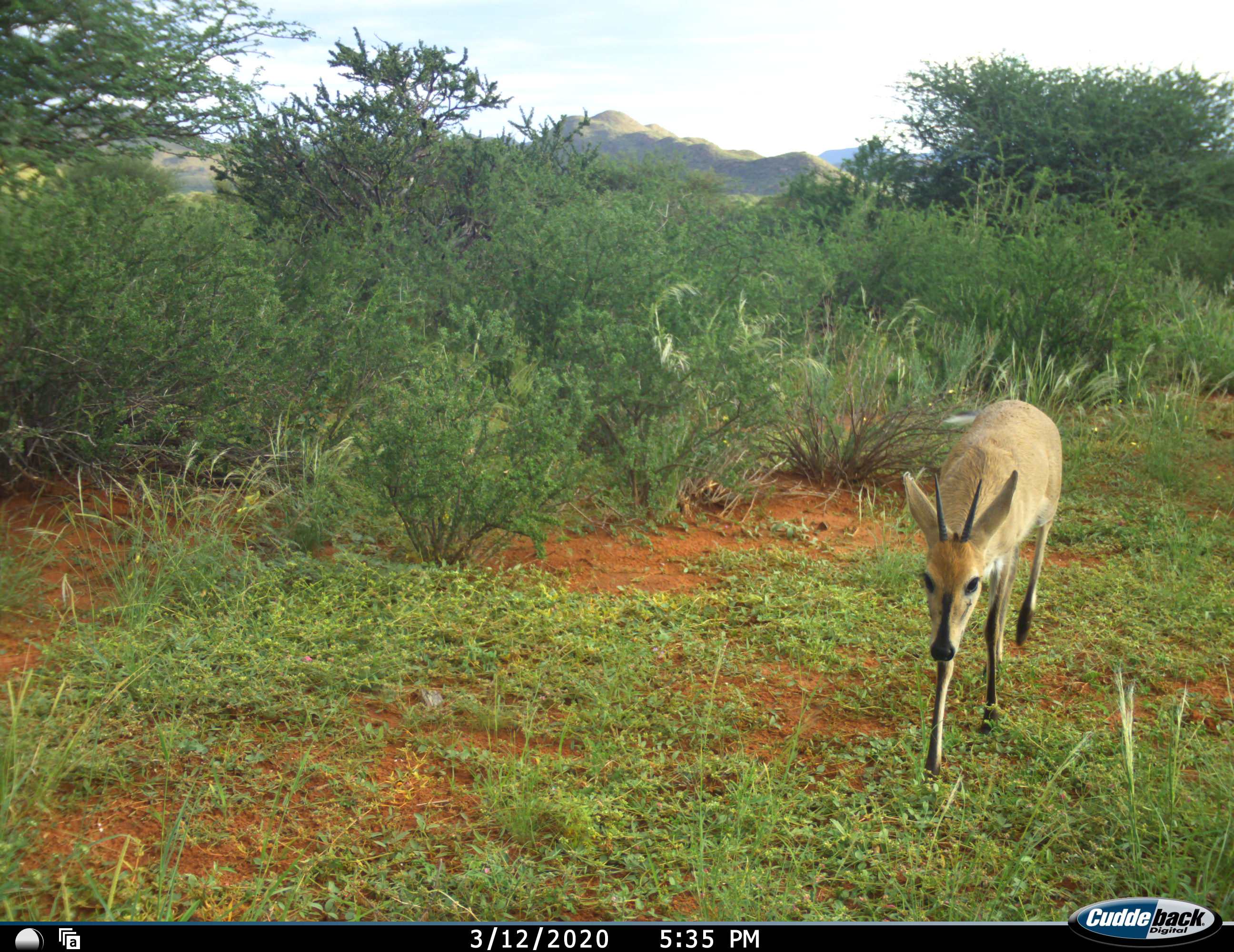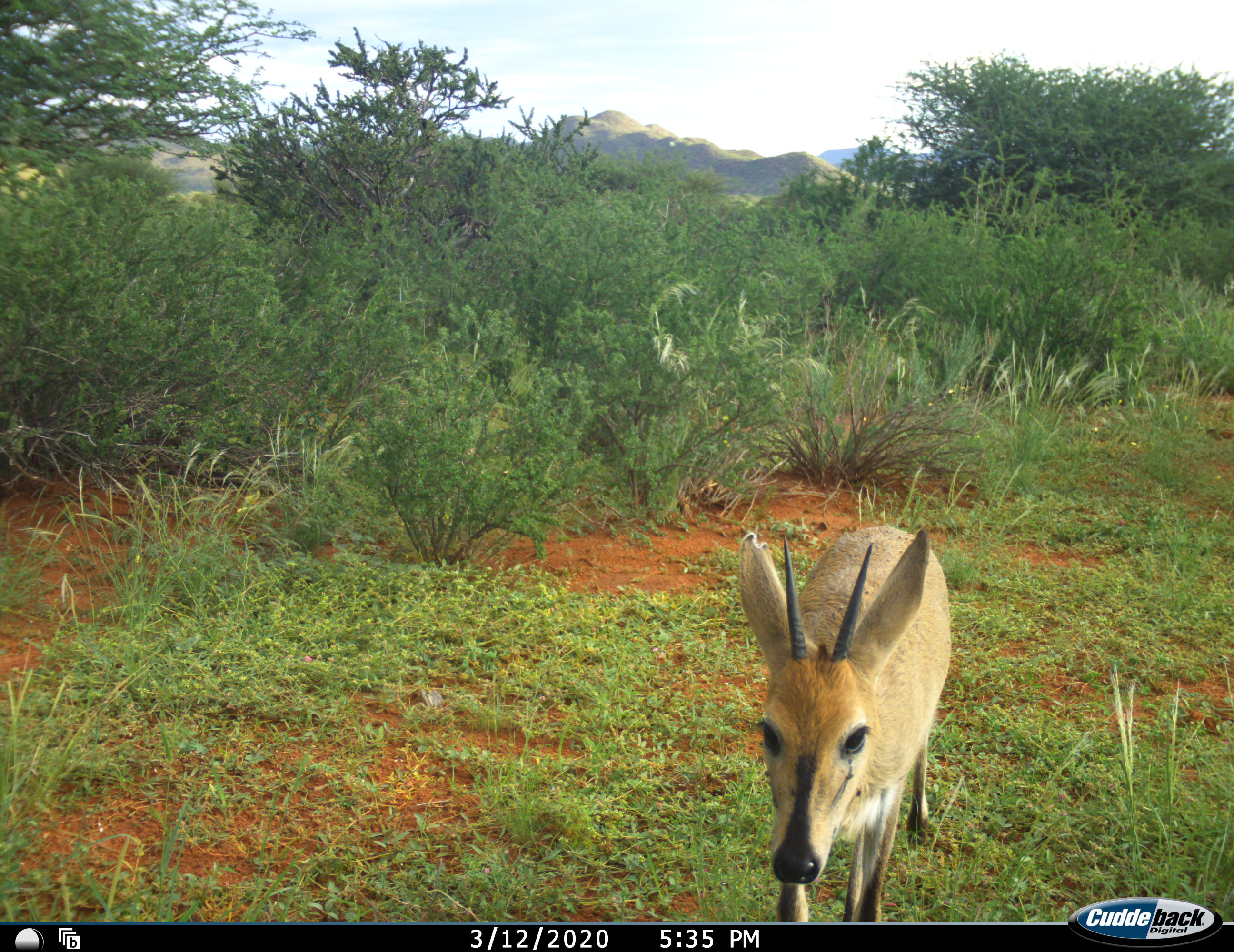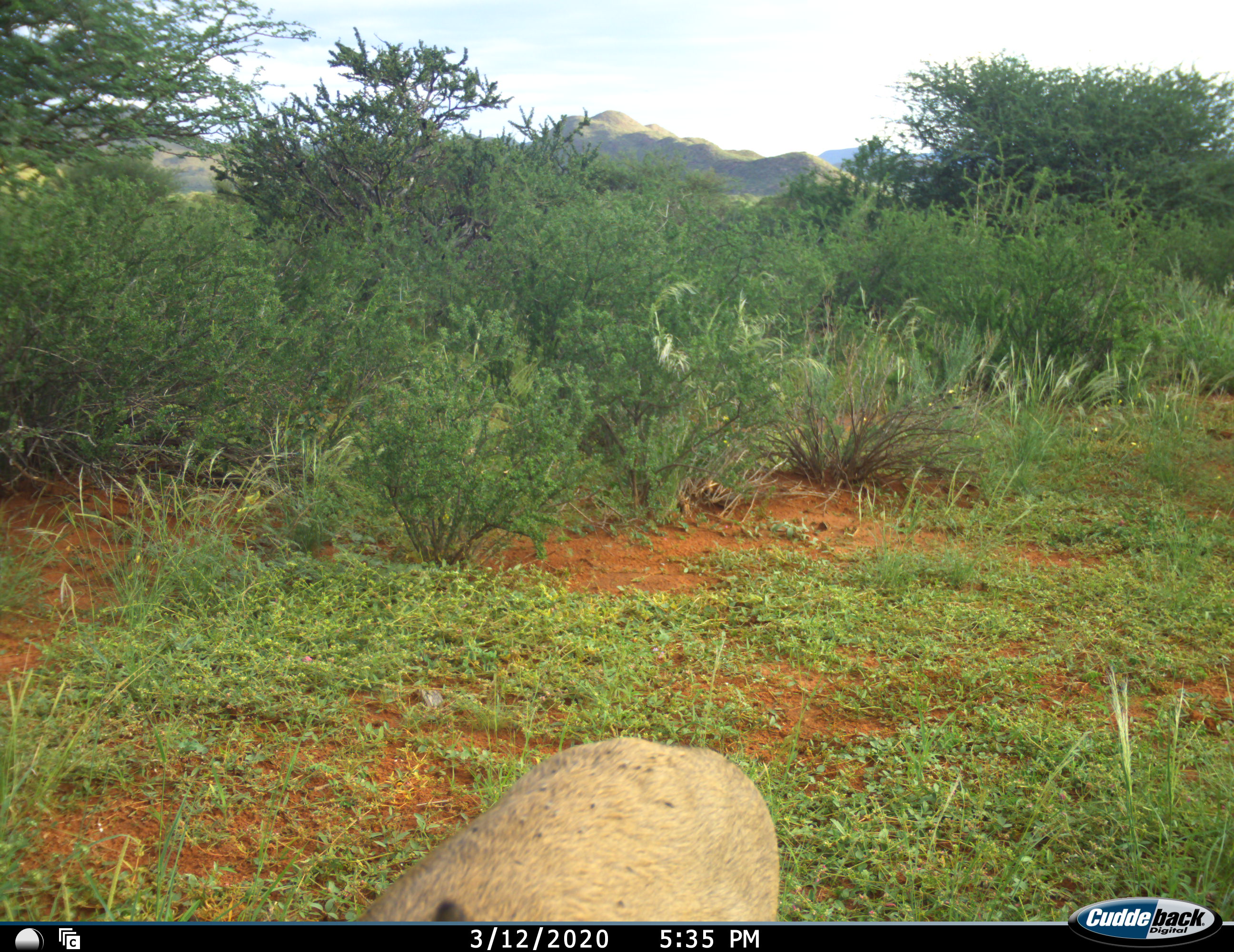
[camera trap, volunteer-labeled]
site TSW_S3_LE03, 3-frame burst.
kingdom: Animalia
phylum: Chordata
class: Mammalia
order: Artiodactyla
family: Bovidae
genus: Sylvicapra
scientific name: Sylvicapra grimmia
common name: common duiker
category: duikercommongrey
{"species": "duikercommongrey (common duiker) (Sylvicapra grimmia)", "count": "1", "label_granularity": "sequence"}